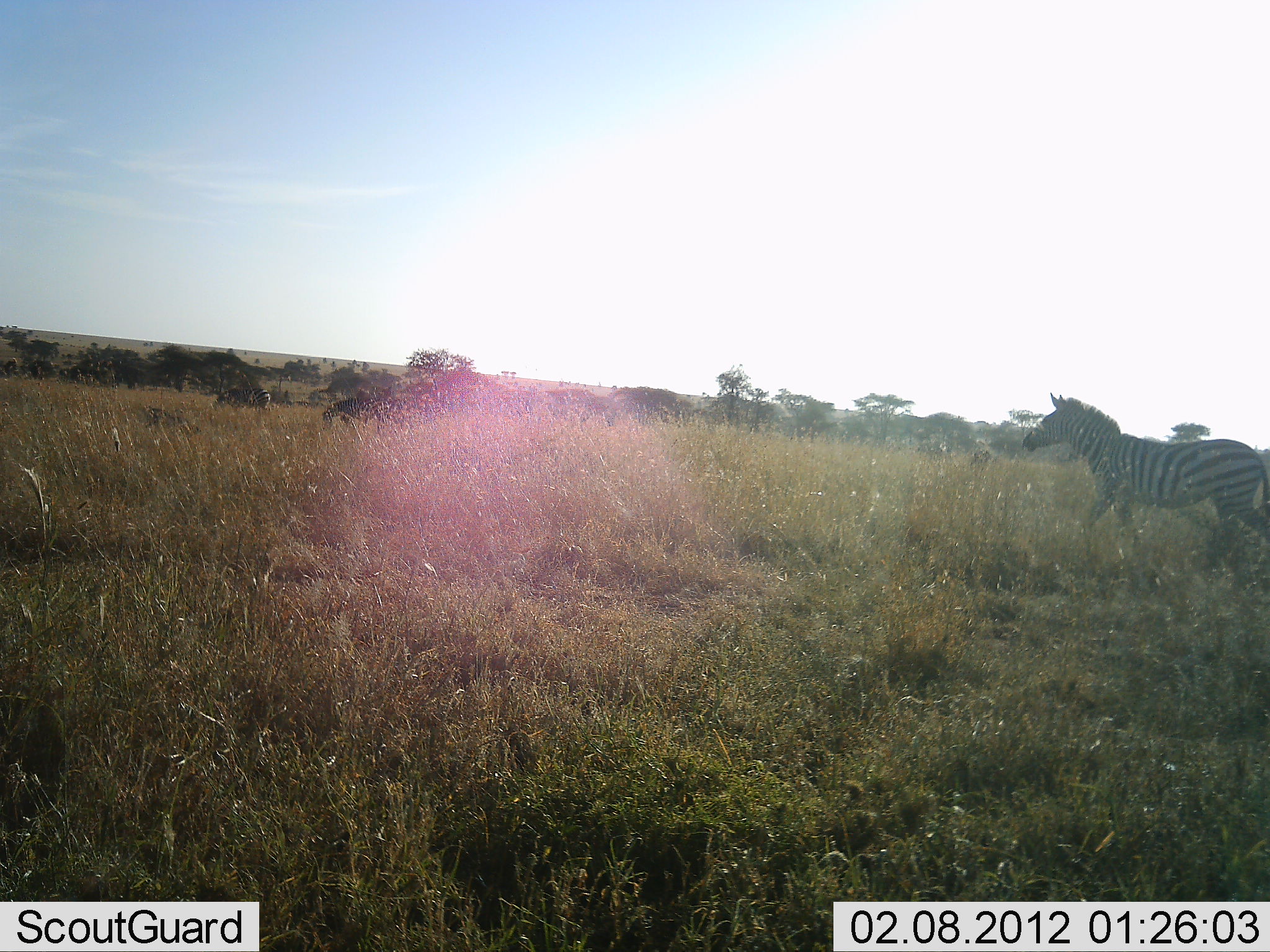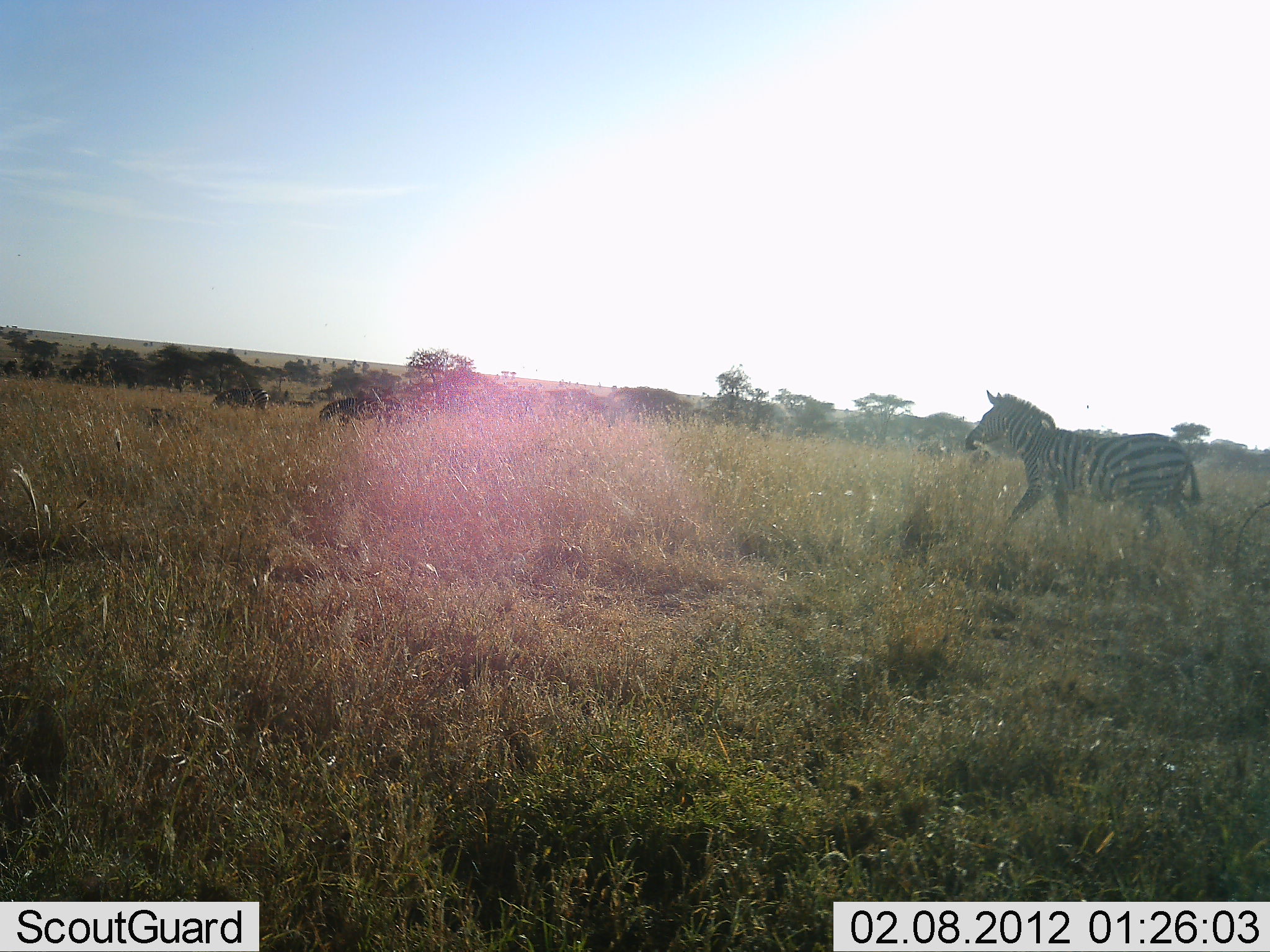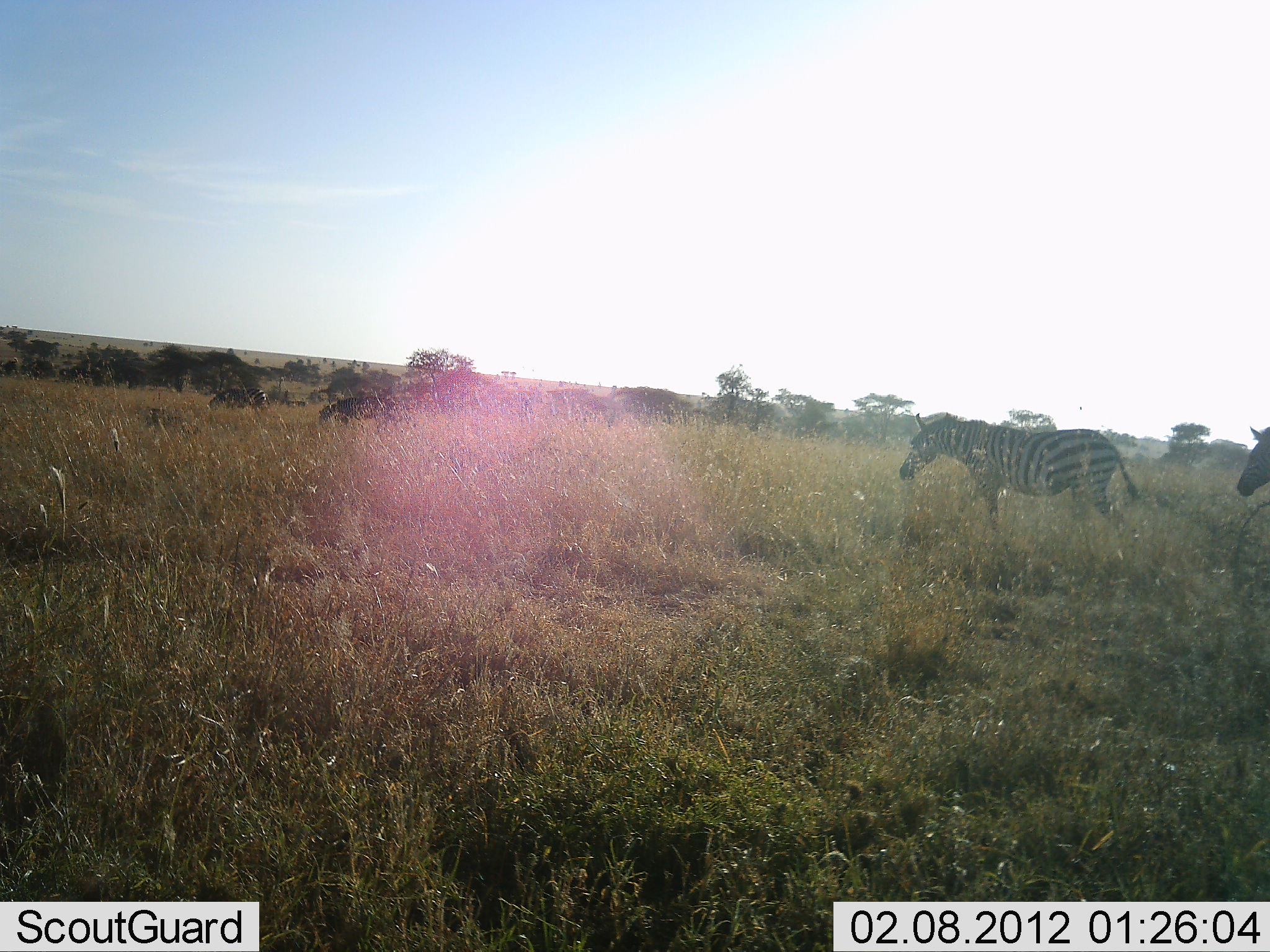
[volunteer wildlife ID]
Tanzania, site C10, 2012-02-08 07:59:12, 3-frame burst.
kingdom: Animalia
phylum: Chordata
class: Mammalia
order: Perissodactyla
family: Equidae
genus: Equus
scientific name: Equus quagga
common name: plains zebra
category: zebra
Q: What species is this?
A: Zebra (plains zebra) (Equus quagga).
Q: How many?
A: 2.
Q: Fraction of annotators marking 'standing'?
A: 19%.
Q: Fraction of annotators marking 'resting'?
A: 0%.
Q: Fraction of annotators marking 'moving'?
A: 96%.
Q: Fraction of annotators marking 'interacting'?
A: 0%.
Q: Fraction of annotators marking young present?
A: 0%.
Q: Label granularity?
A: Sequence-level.